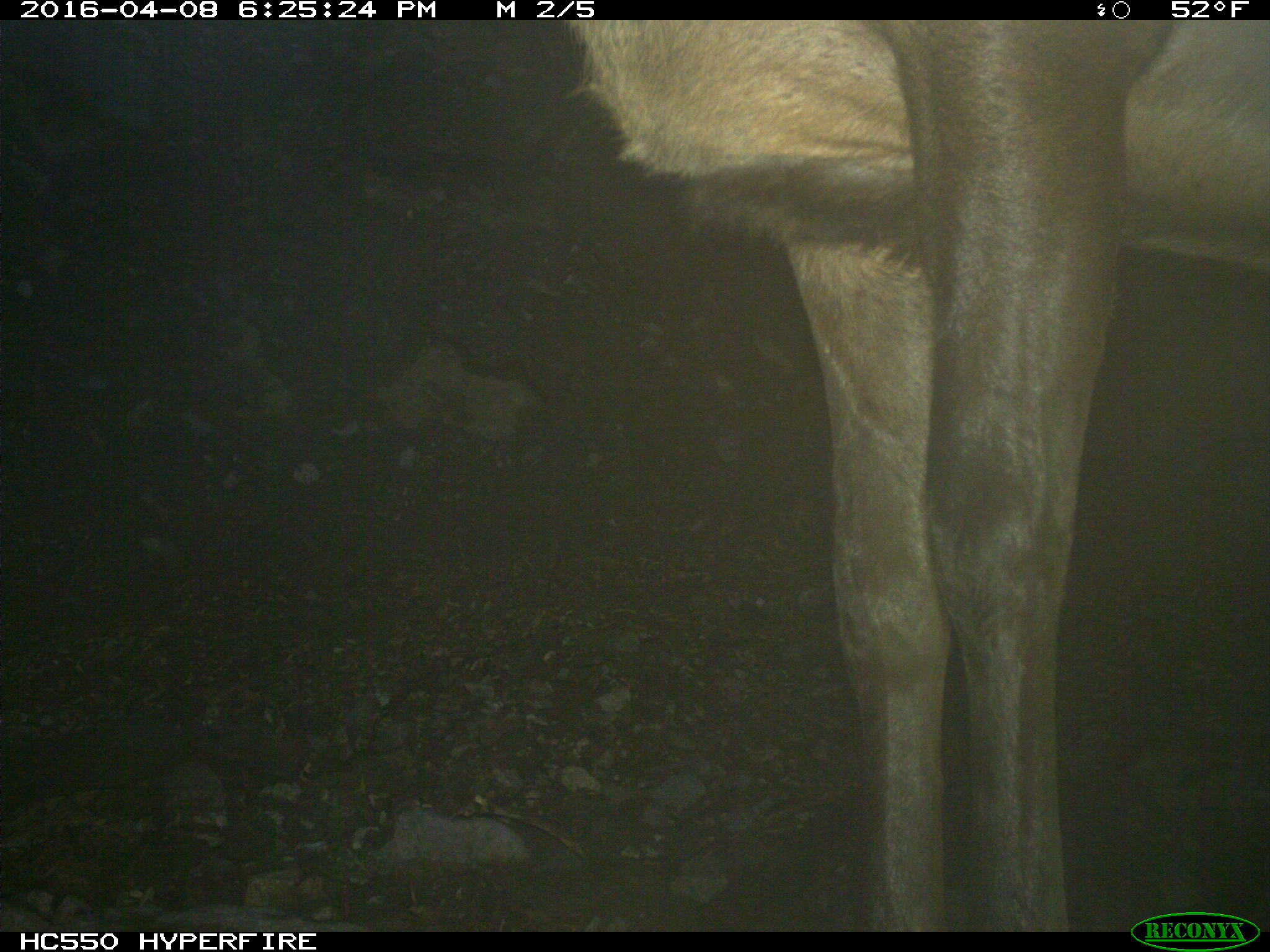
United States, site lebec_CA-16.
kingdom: Animalia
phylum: Chordata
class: Mammalia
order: Artiodactyla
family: Cervidae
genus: Cervus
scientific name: Cervus canadensis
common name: elk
Cervus canadensis (elk).